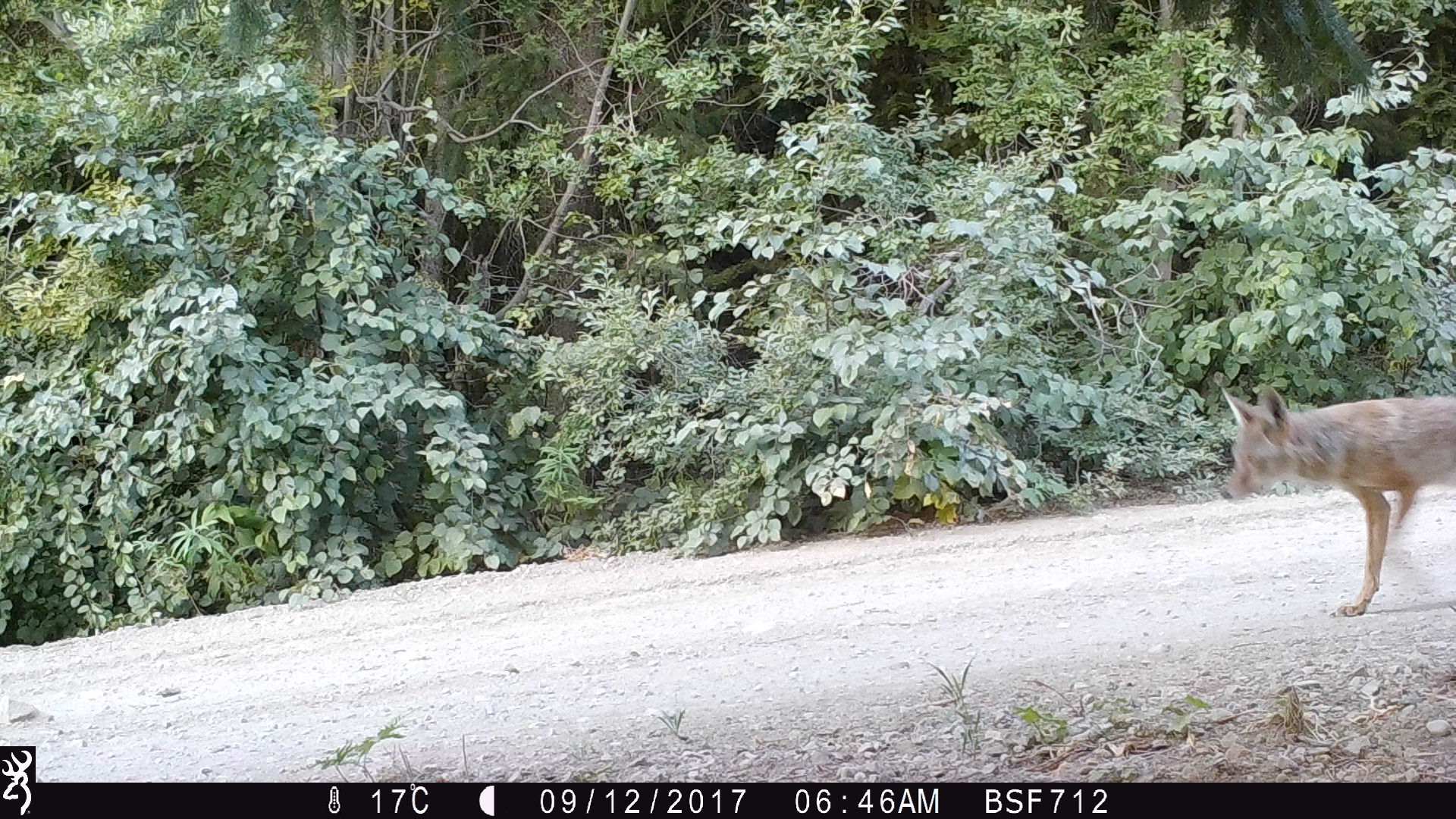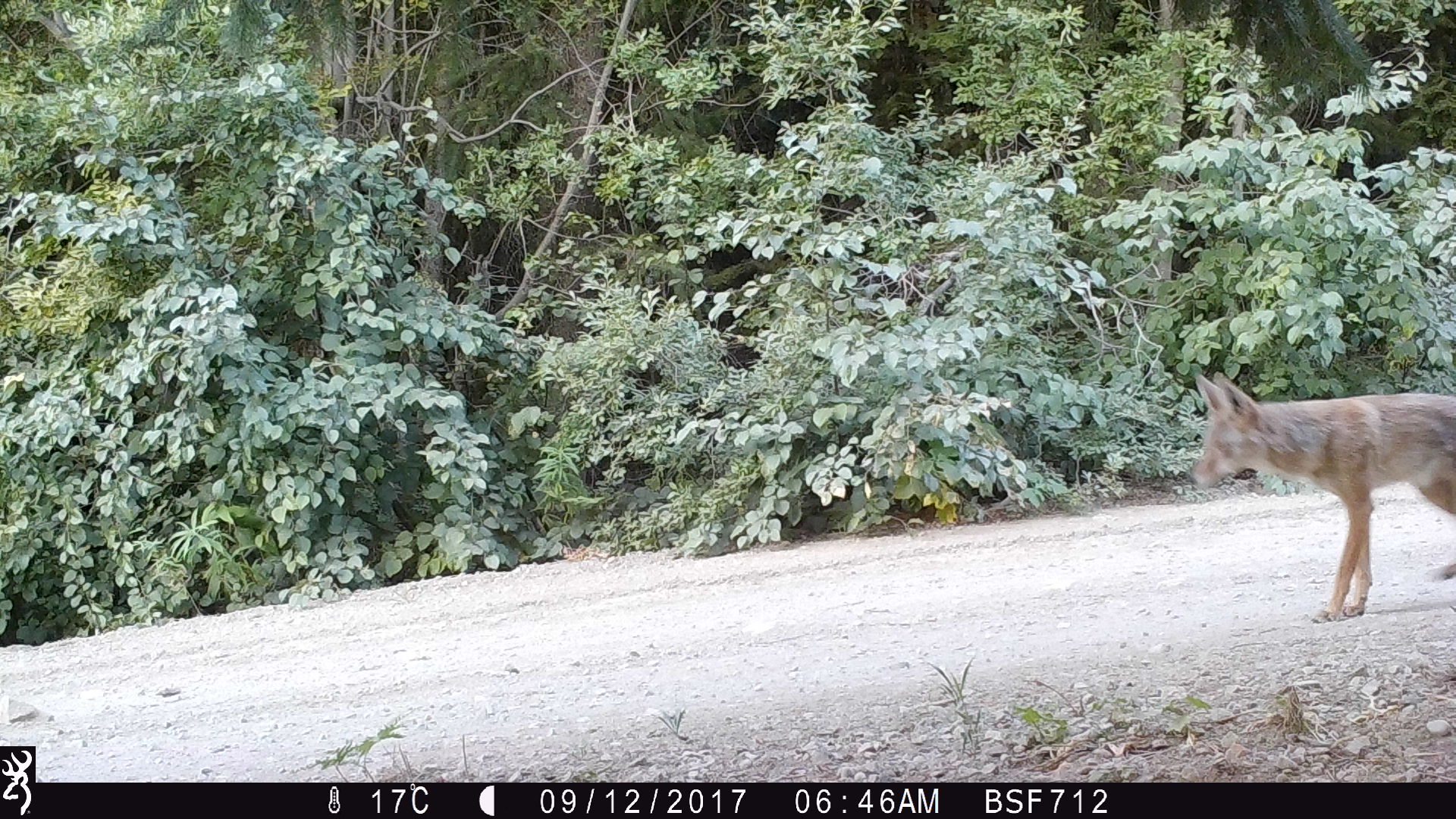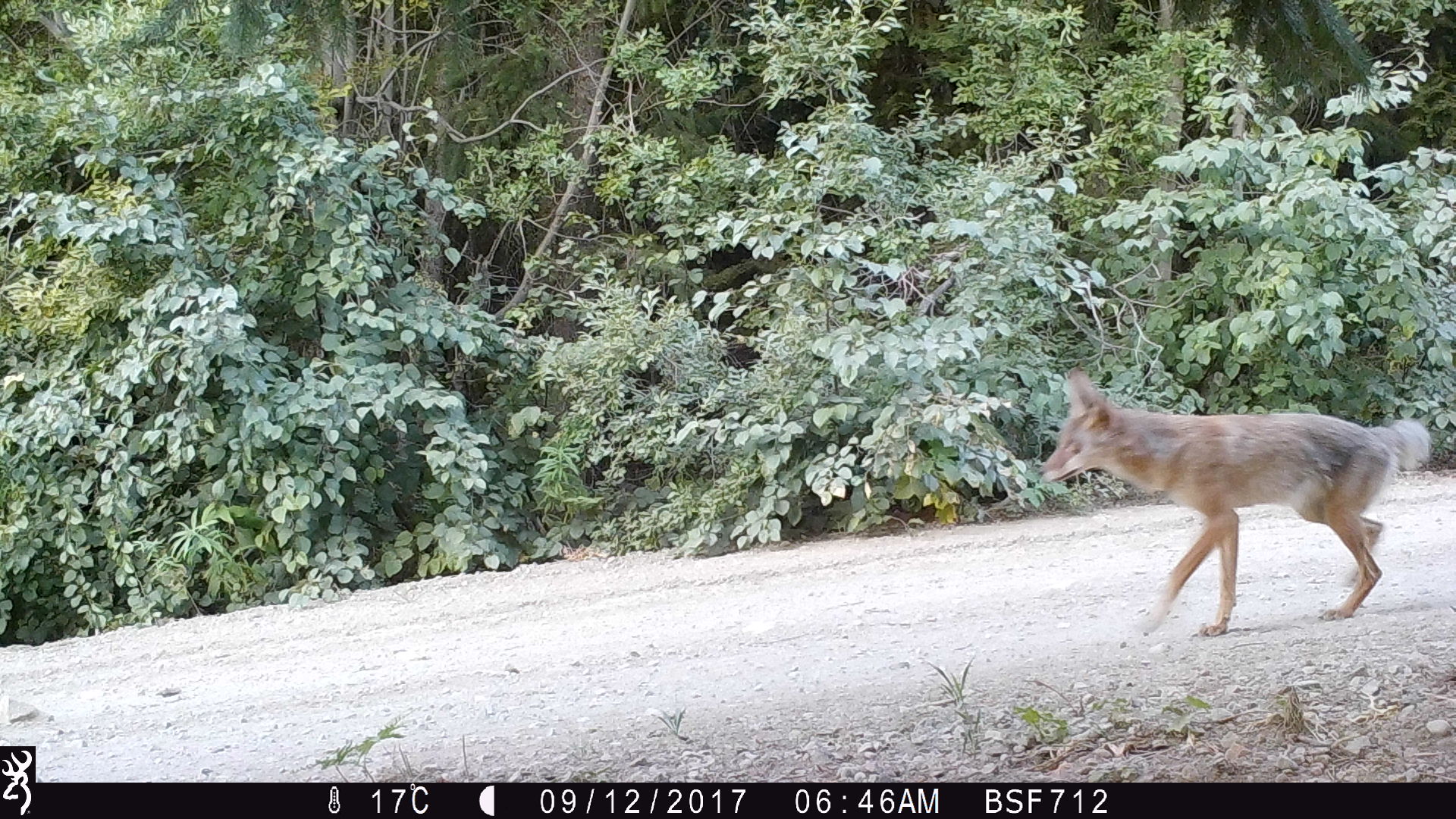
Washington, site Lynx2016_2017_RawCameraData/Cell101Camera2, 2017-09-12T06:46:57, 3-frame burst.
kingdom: Animalia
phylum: Chordata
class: Mammalia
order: Carnivora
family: Canidae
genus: Canis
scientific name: Canis latrans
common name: coyote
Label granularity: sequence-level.